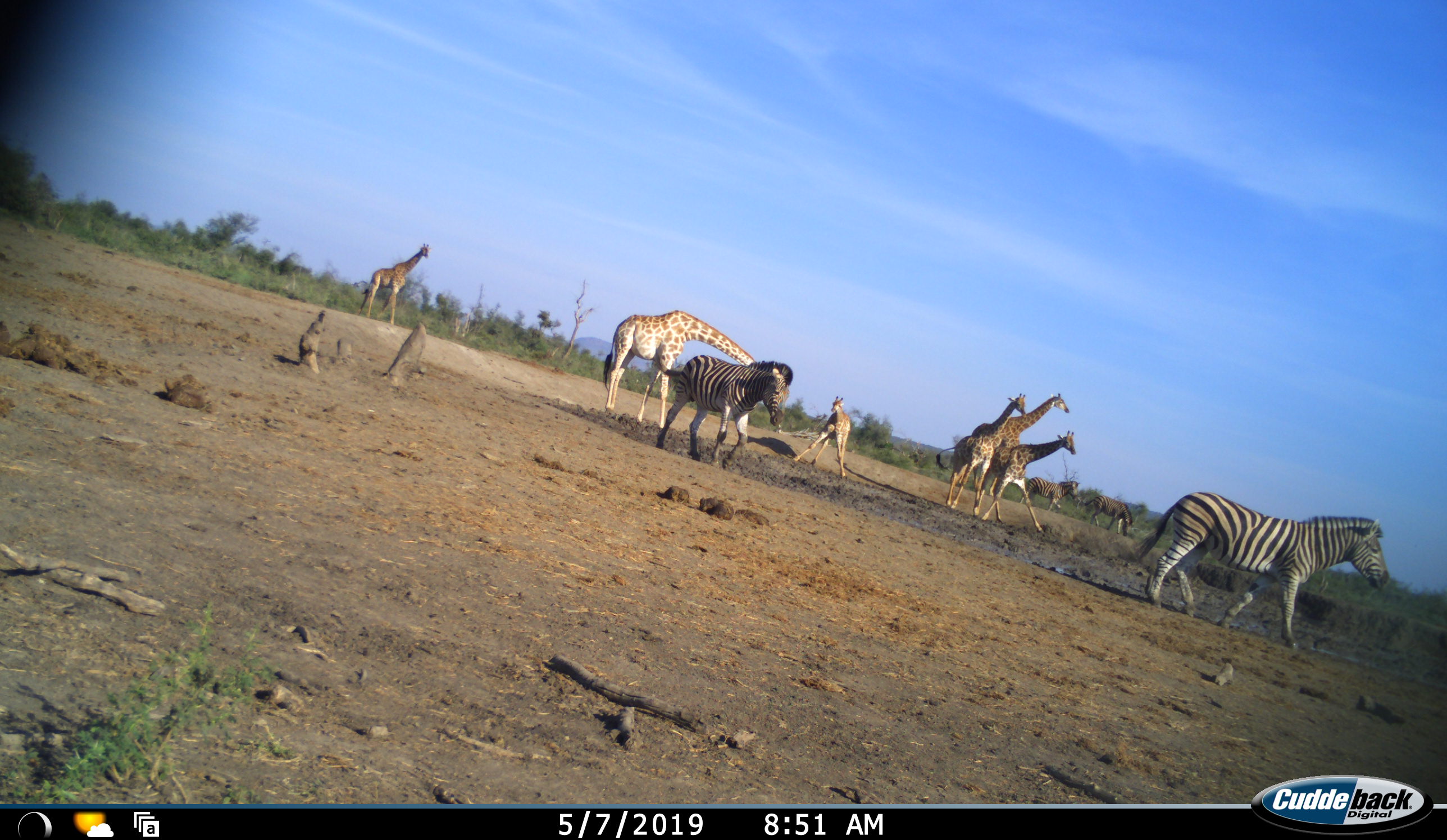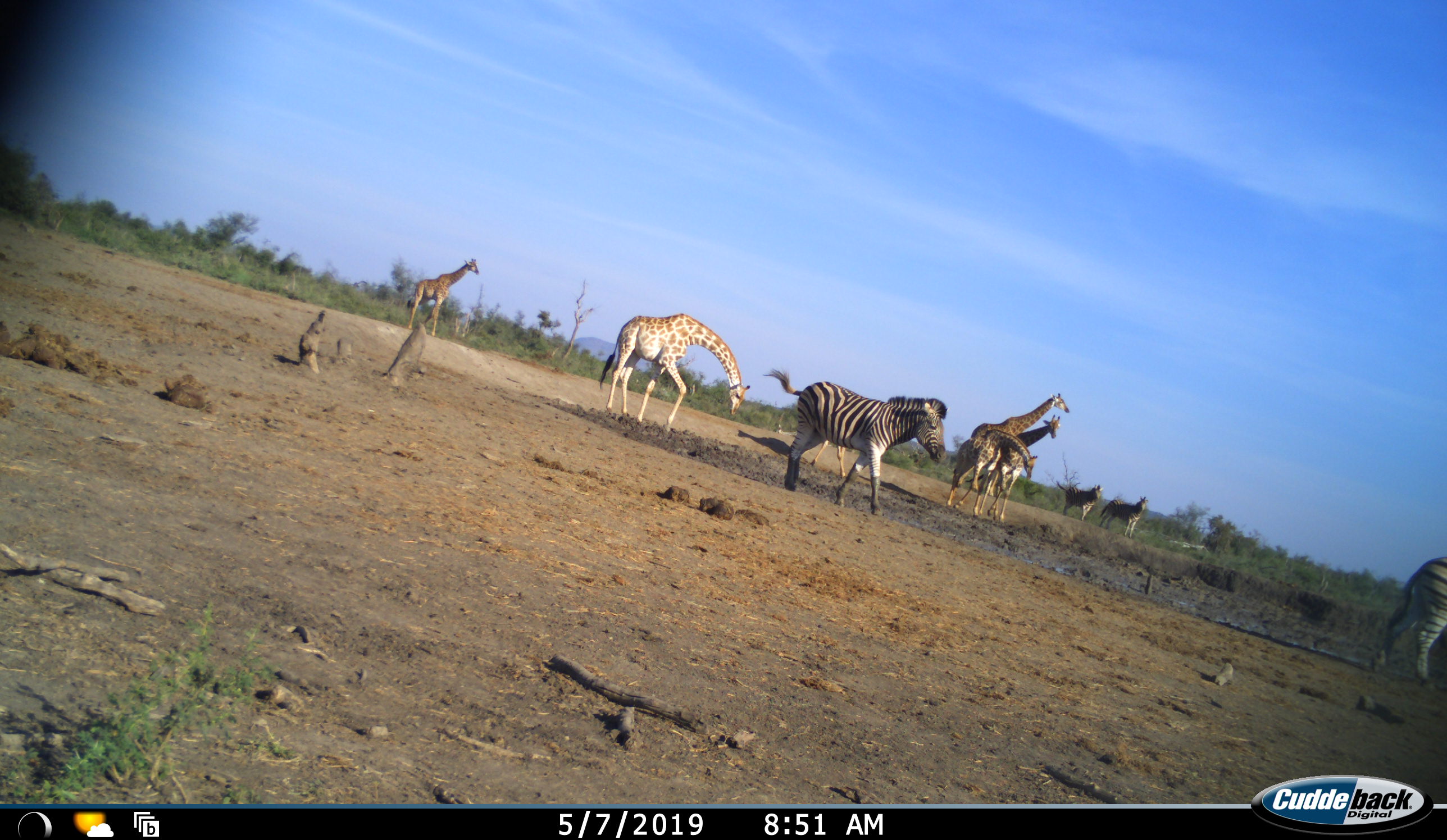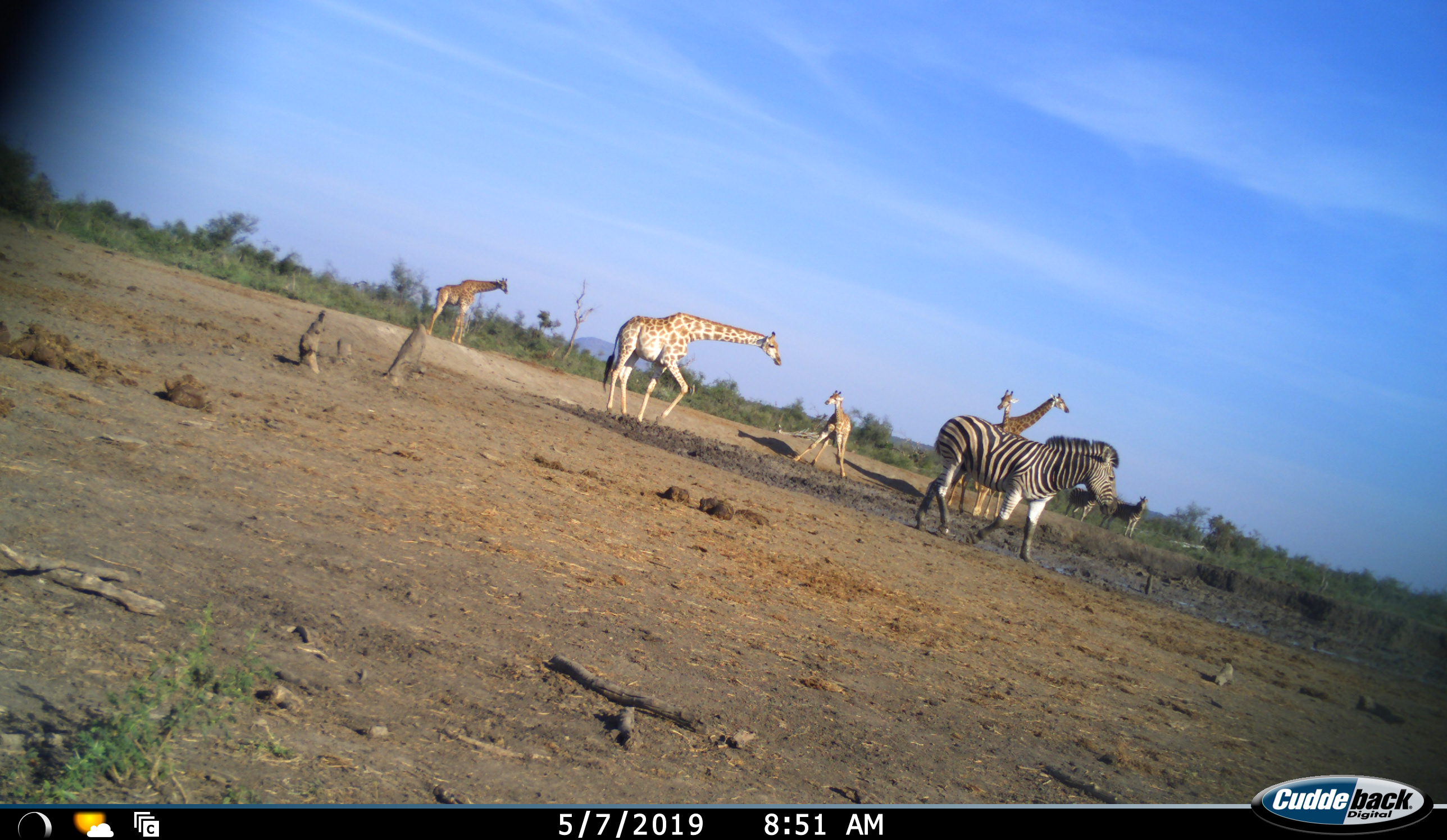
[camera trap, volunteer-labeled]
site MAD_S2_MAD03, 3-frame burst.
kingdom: Animalia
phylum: Chordata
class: Mammalia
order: Artiodactyla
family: Giraffidae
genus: Giraffa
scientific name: Giraffa camelopardalis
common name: giraffe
Giraffe (Giraffa camelopardalis), count 6. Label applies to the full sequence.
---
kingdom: Animalia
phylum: Chordata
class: Mammalia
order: Perissodactyla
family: Equidae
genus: Equus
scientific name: Equus quagga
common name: plains zebra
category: zebraplains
Zebraplains (plains zebra) (Equus quagga), count 4. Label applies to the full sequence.